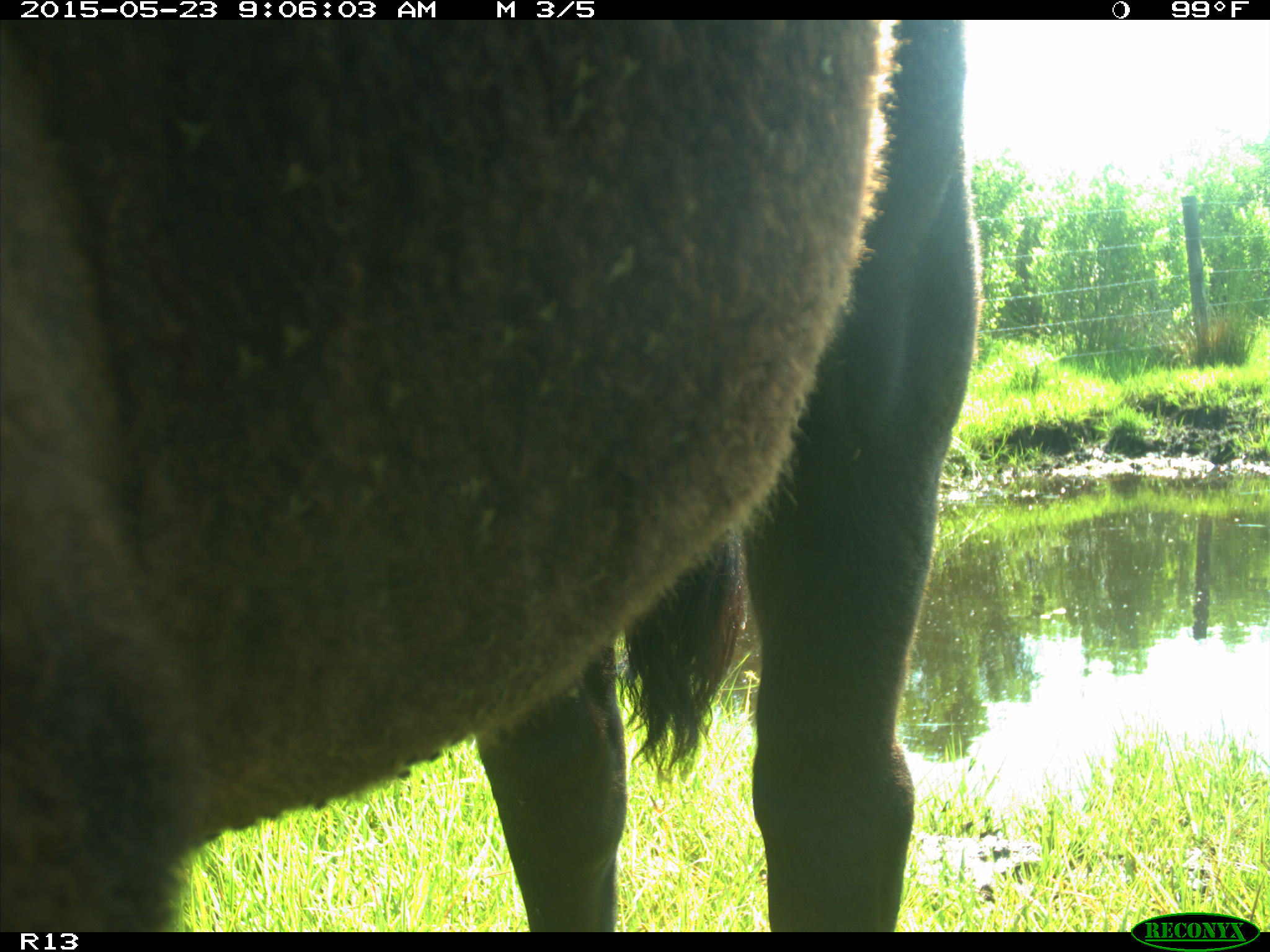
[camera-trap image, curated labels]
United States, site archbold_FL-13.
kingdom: Animalia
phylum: Chordata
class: Mammalia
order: Artiodactyla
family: Bovidae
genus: Bos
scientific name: Bos taurus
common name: domestic cow